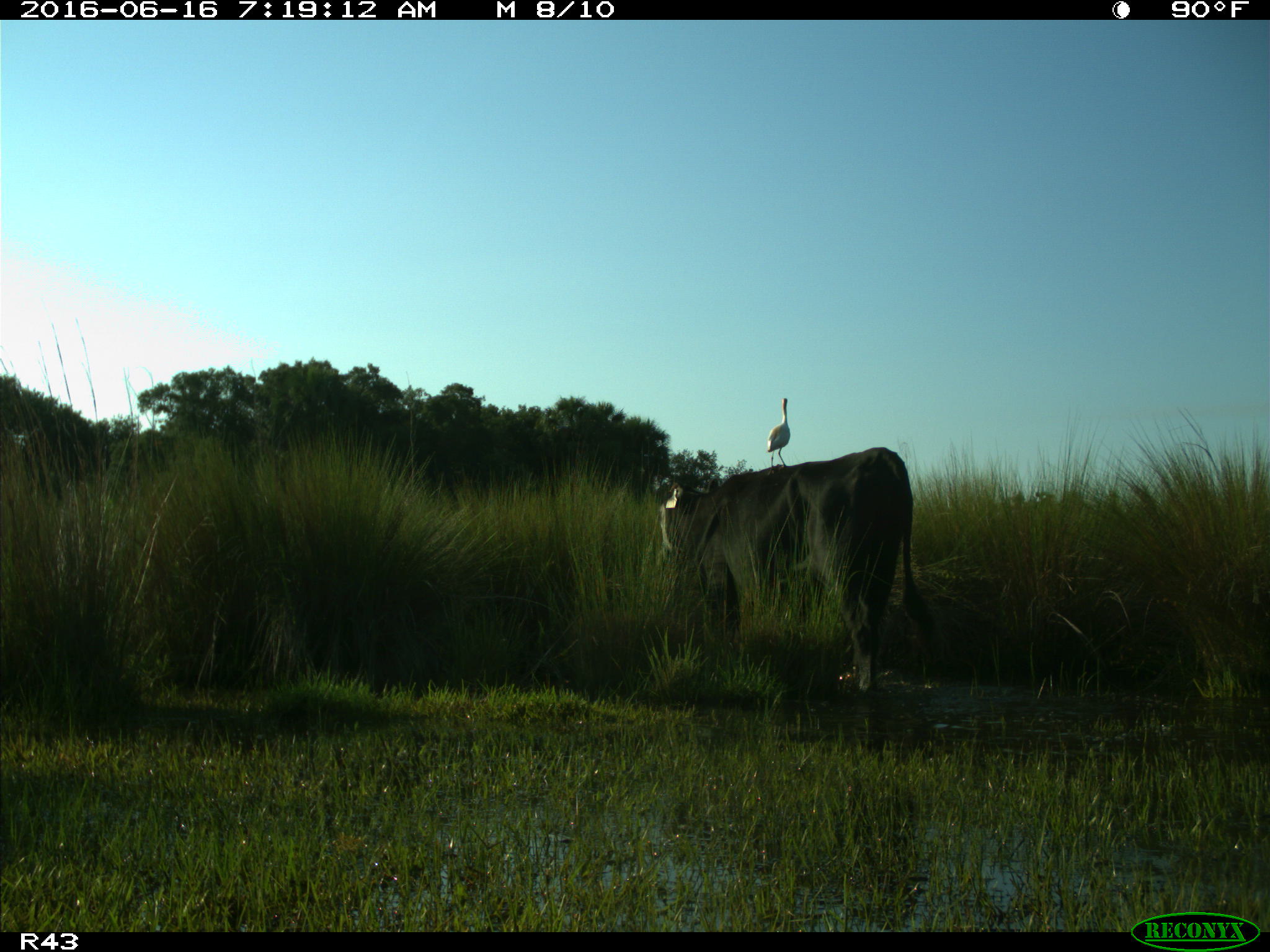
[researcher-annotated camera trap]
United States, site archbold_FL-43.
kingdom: Animalia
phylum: Chordata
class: Mammalia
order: Artiodactyla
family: Bovidae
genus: Bos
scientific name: Bos taurus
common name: domestic cow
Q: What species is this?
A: Bos taurus (domestic cow).